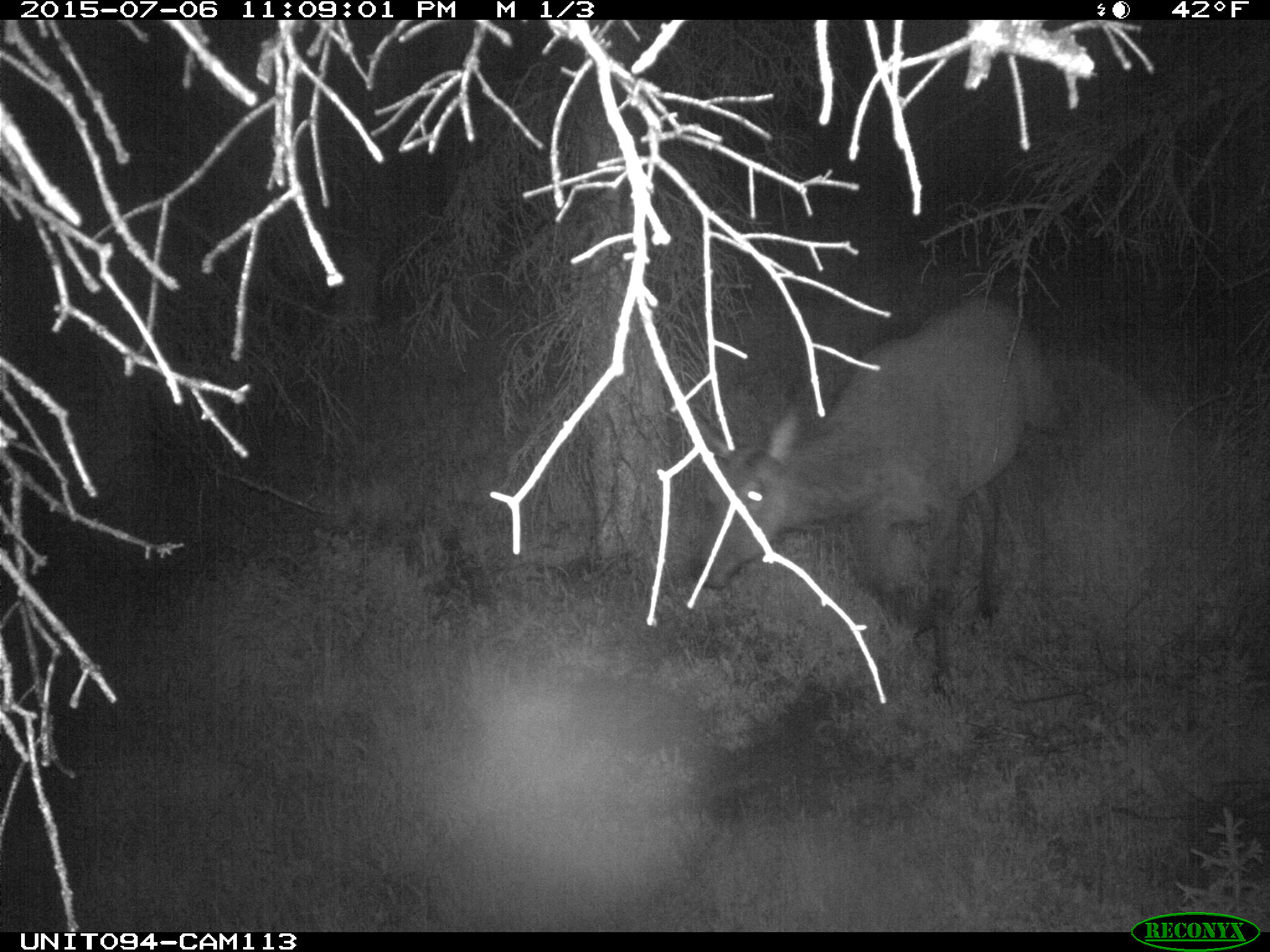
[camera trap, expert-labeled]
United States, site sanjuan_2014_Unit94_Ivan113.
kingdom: Animalia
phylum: Chordata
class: Mammalia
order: Artiodactyla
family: Cervidae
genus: Cervus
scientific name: Cervus elaphus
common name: red deer